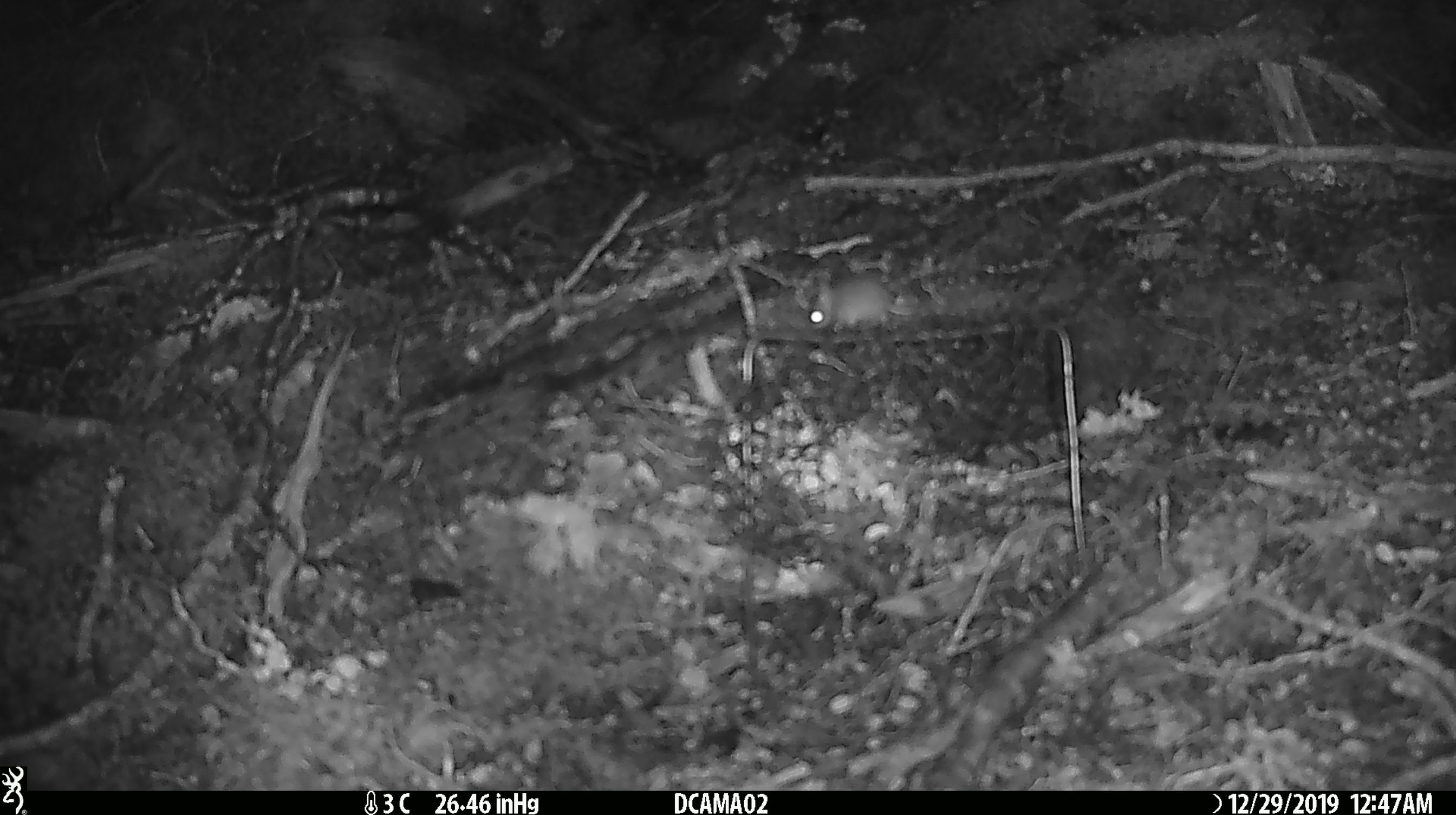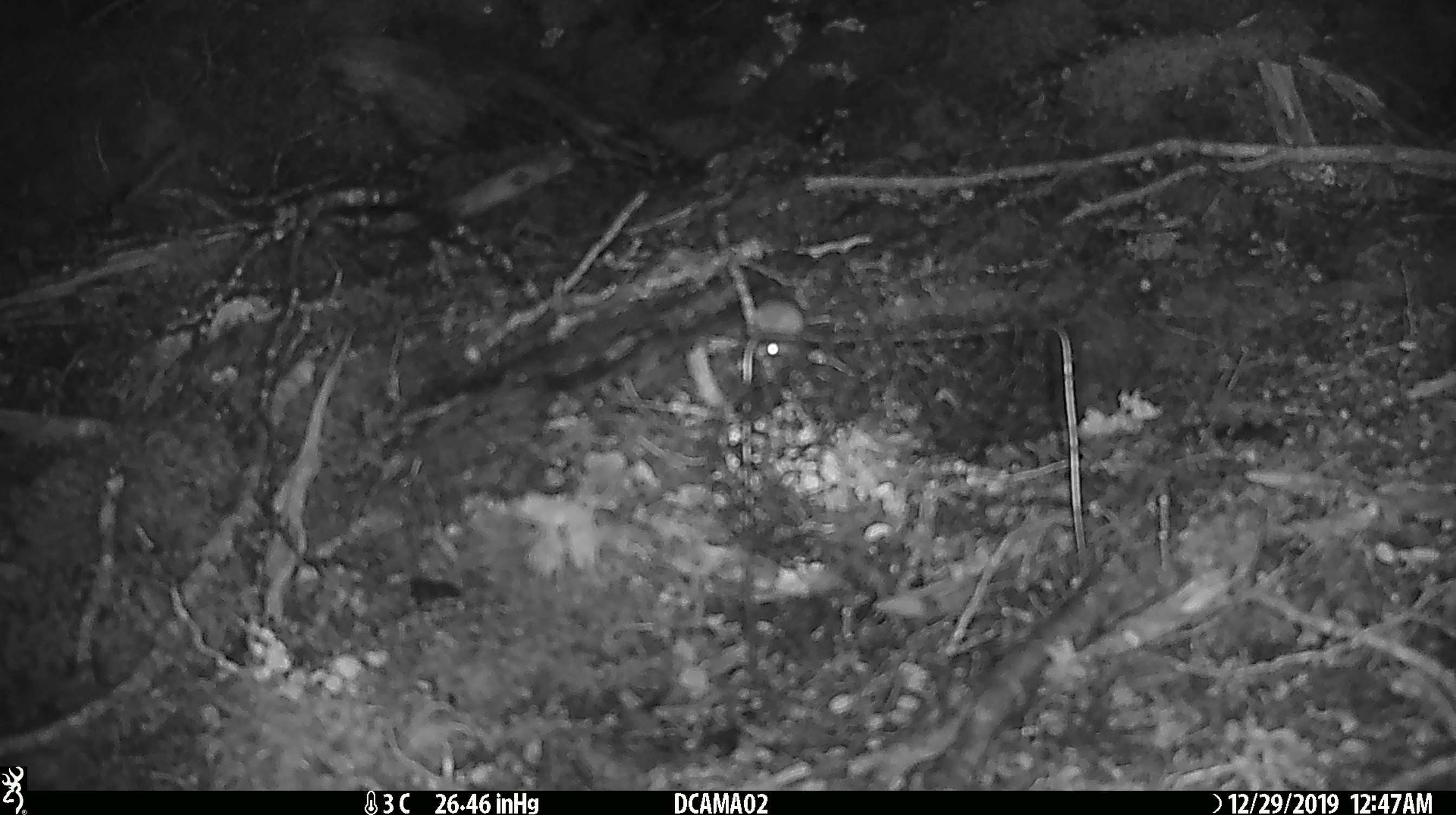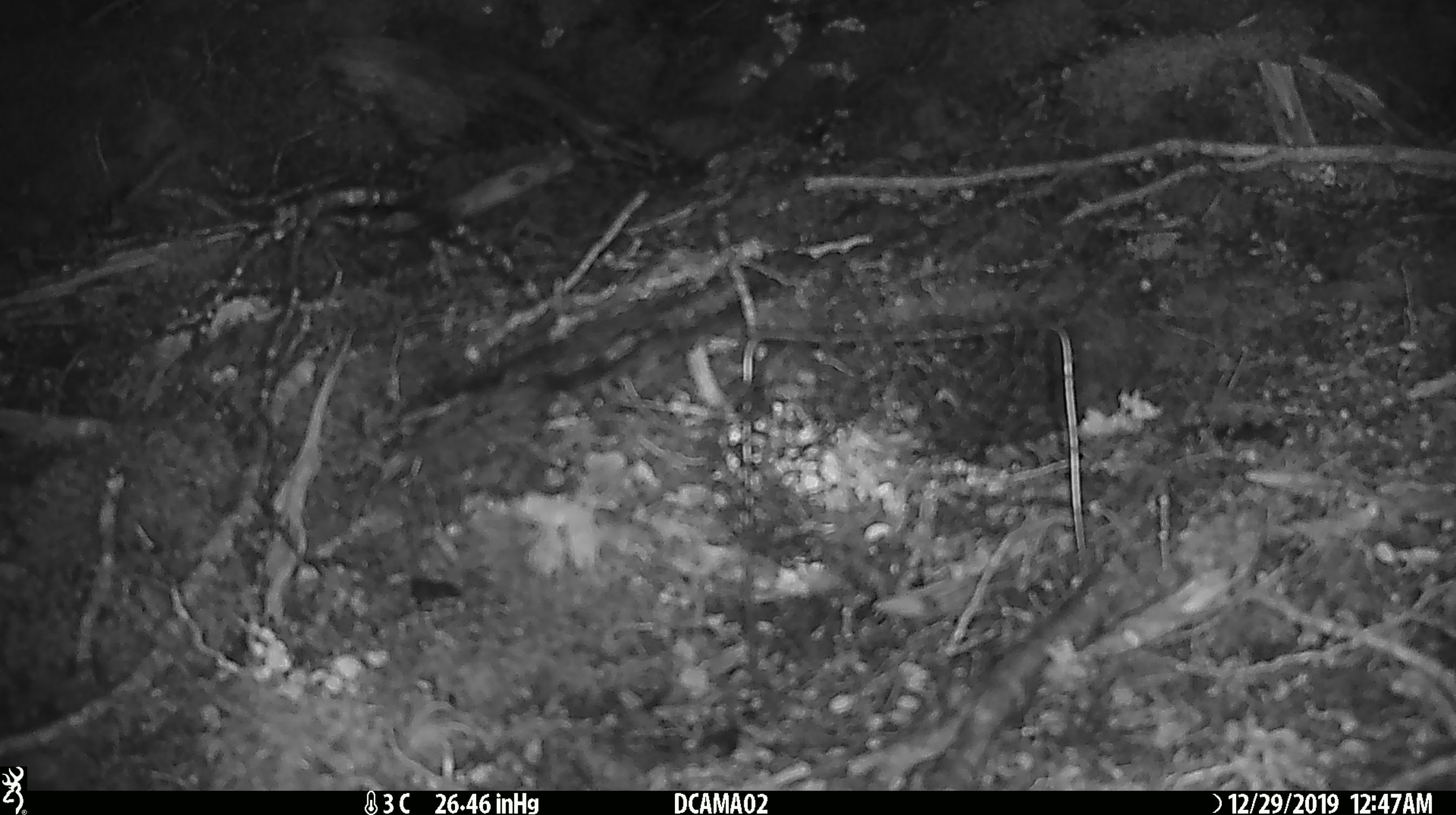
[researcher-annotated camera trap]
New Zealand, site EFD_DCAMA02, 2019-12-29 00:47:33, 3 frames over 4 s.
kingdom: Animalia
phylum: Chordata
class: Mammalia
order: Rodentia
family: Muridae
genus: Mus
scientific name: Mus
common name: mouse